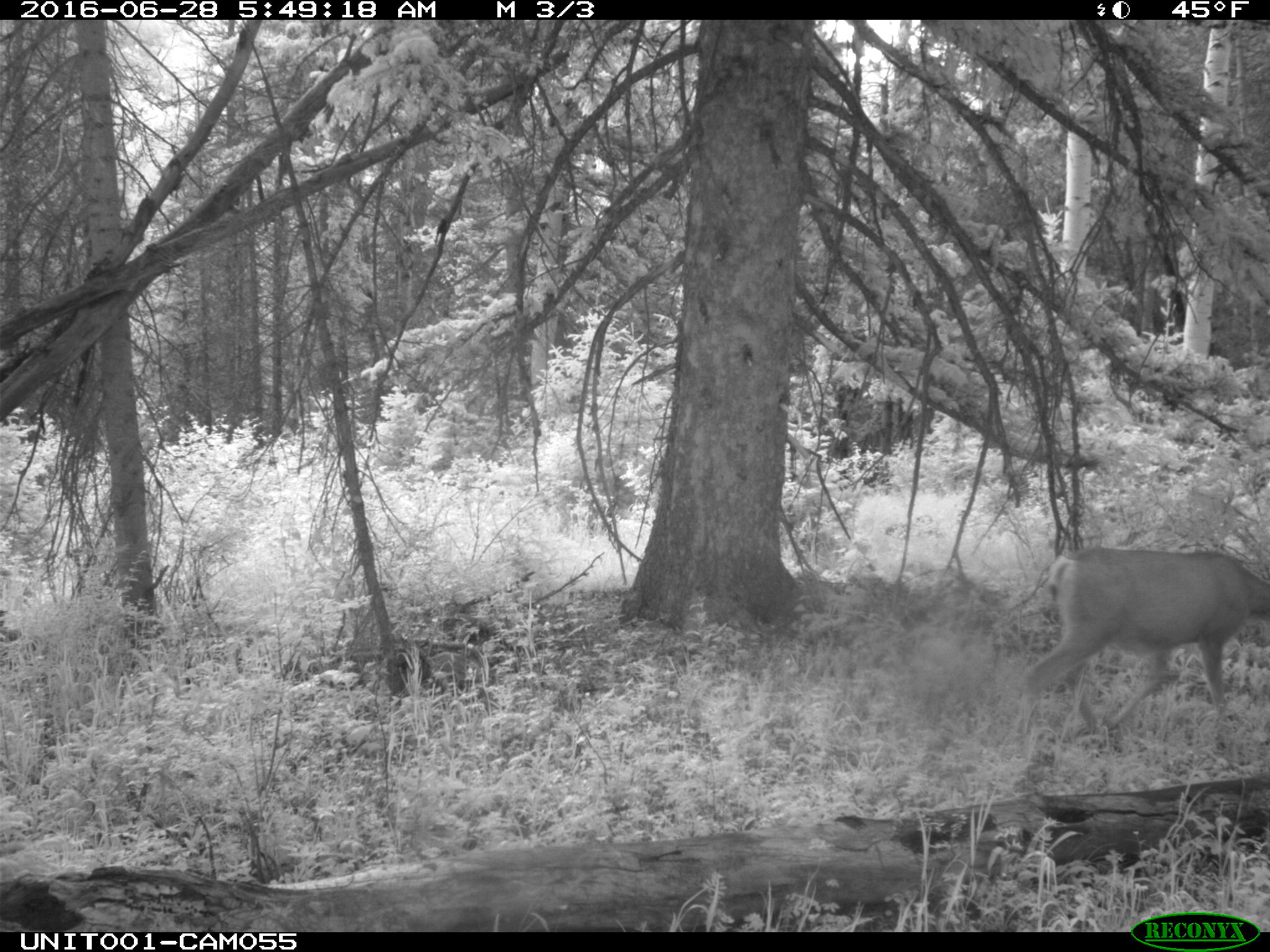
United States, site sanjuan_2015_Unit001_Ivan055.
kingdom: Animalia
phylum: Chordata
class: Mammalia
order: Artiodactyla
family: Cervidae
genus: Odocoileus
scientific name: Odocoileus hemionus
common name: mule deer